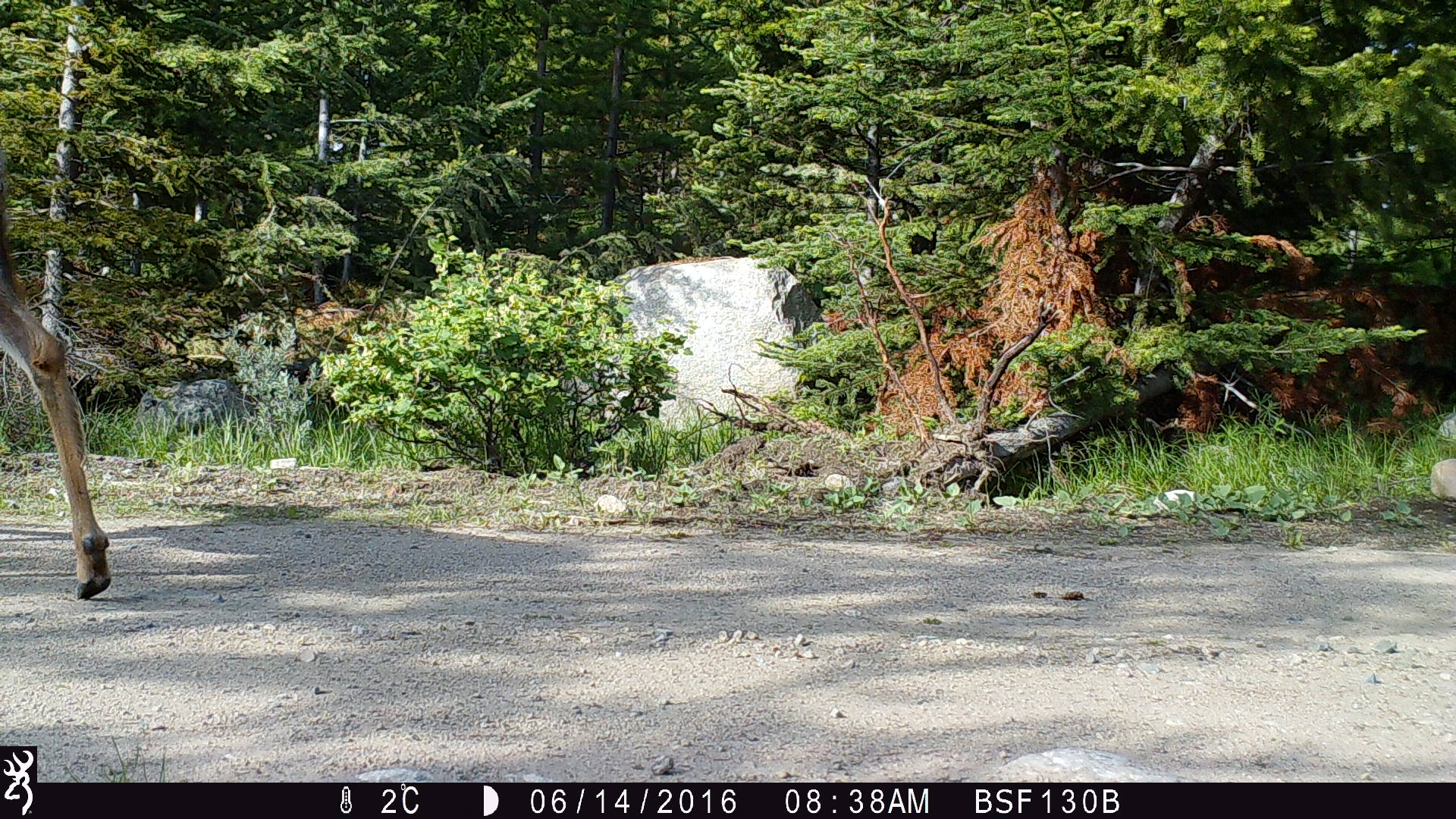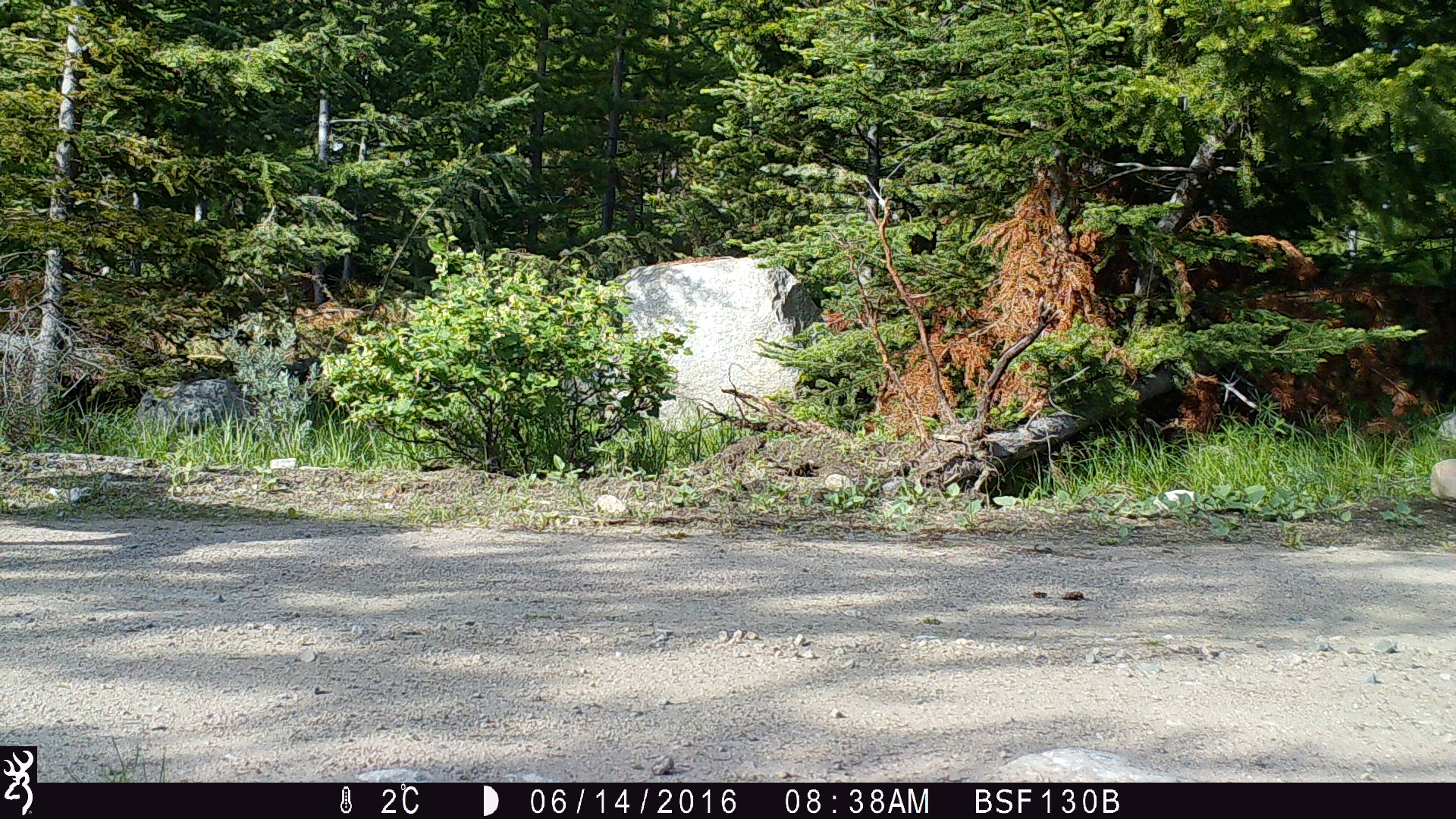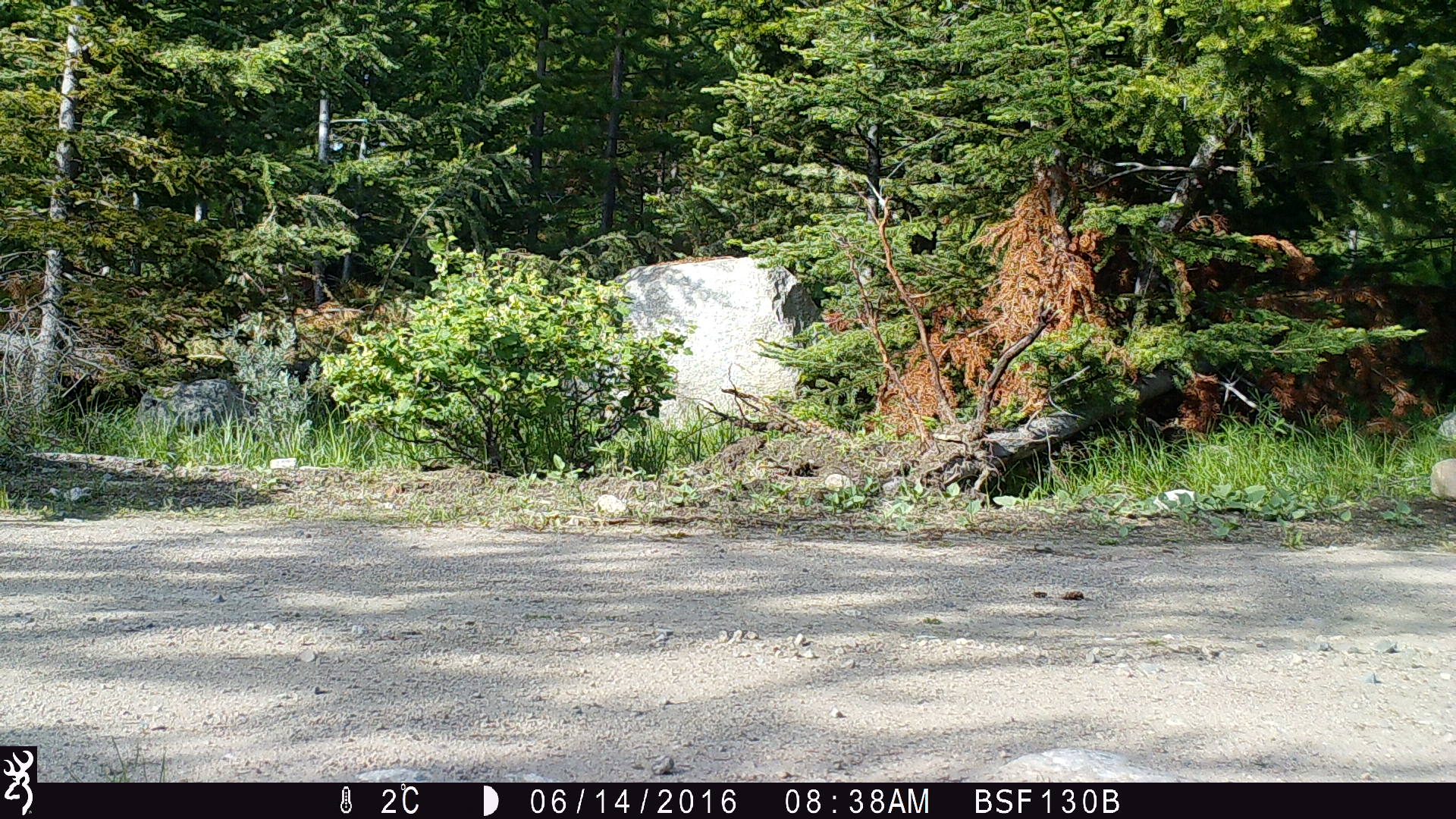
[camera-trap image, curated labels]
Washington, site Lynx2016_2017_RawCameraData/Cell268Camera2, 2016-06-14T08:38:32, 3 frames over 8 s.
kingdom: Animalia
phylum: Chordata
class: Mammalia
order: Artiodactyla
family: Cervidae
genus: Odocoileus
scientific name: Odocoileus hemionus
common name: mule deer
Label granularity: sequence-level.